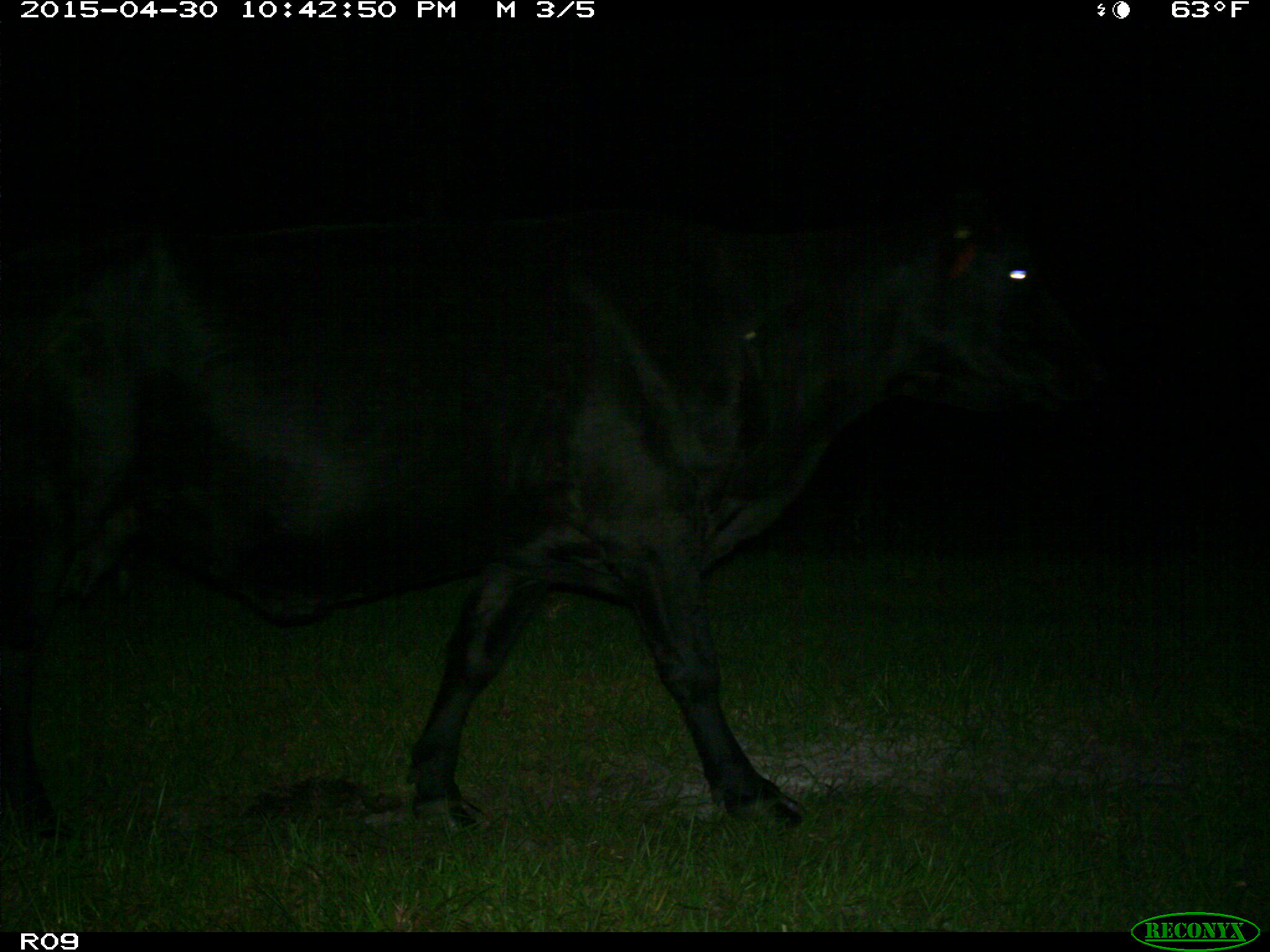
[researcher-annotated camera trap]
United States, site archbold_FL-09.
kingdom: Animalia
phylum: Chordata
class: Mammalia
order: Artiodactyla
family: Bovidae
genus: Bos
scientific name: Bos taurus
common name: domestic cow